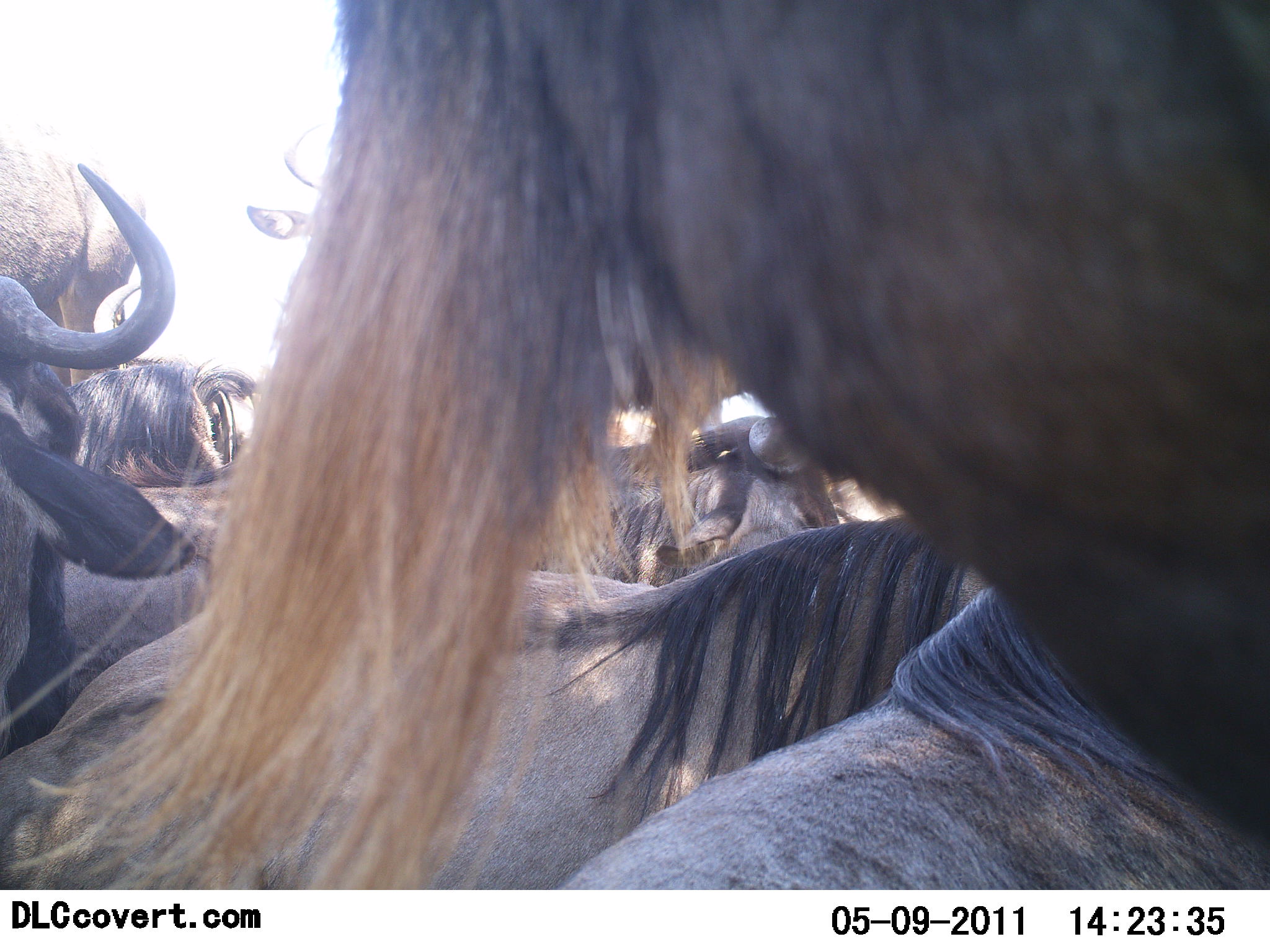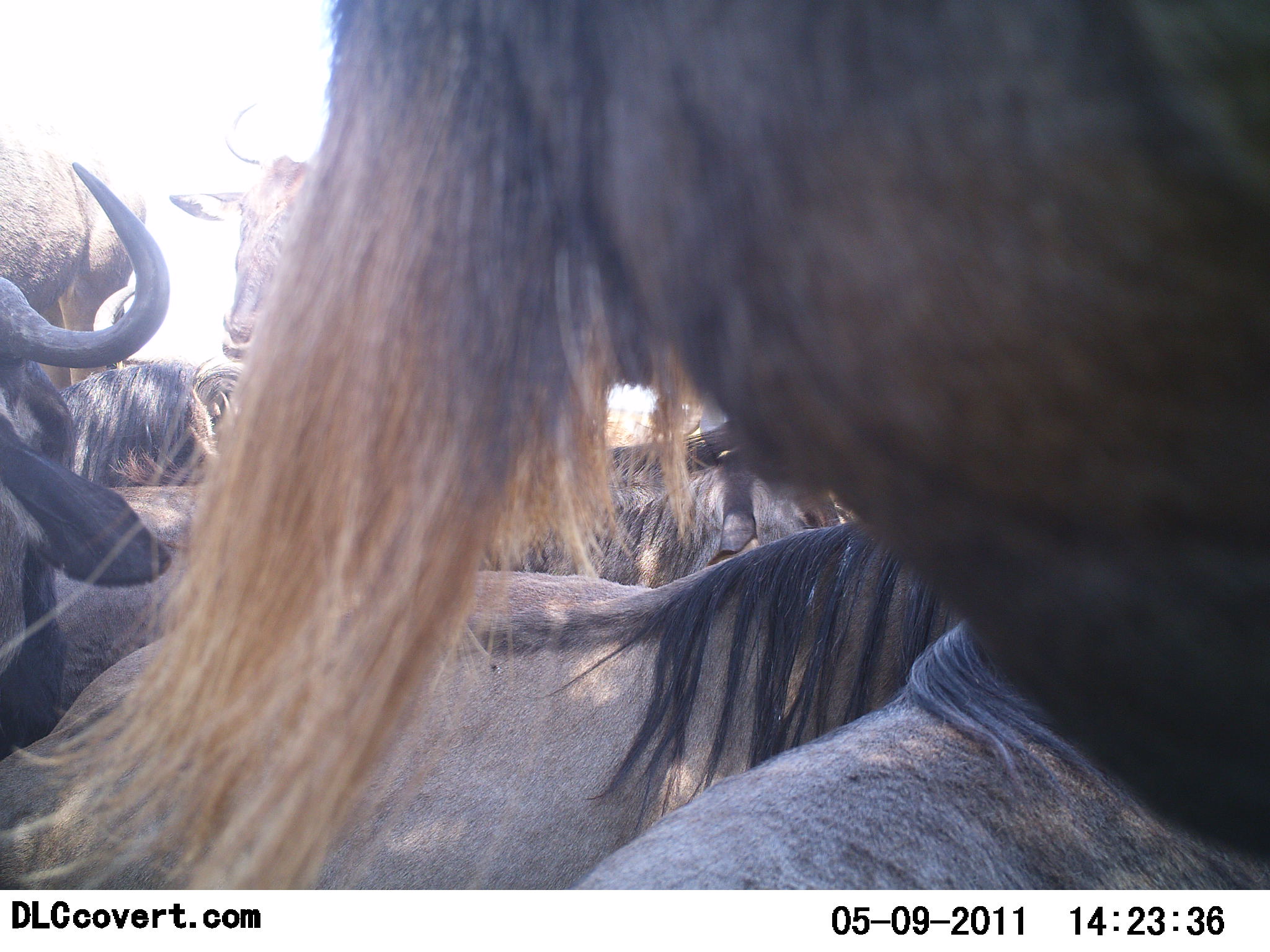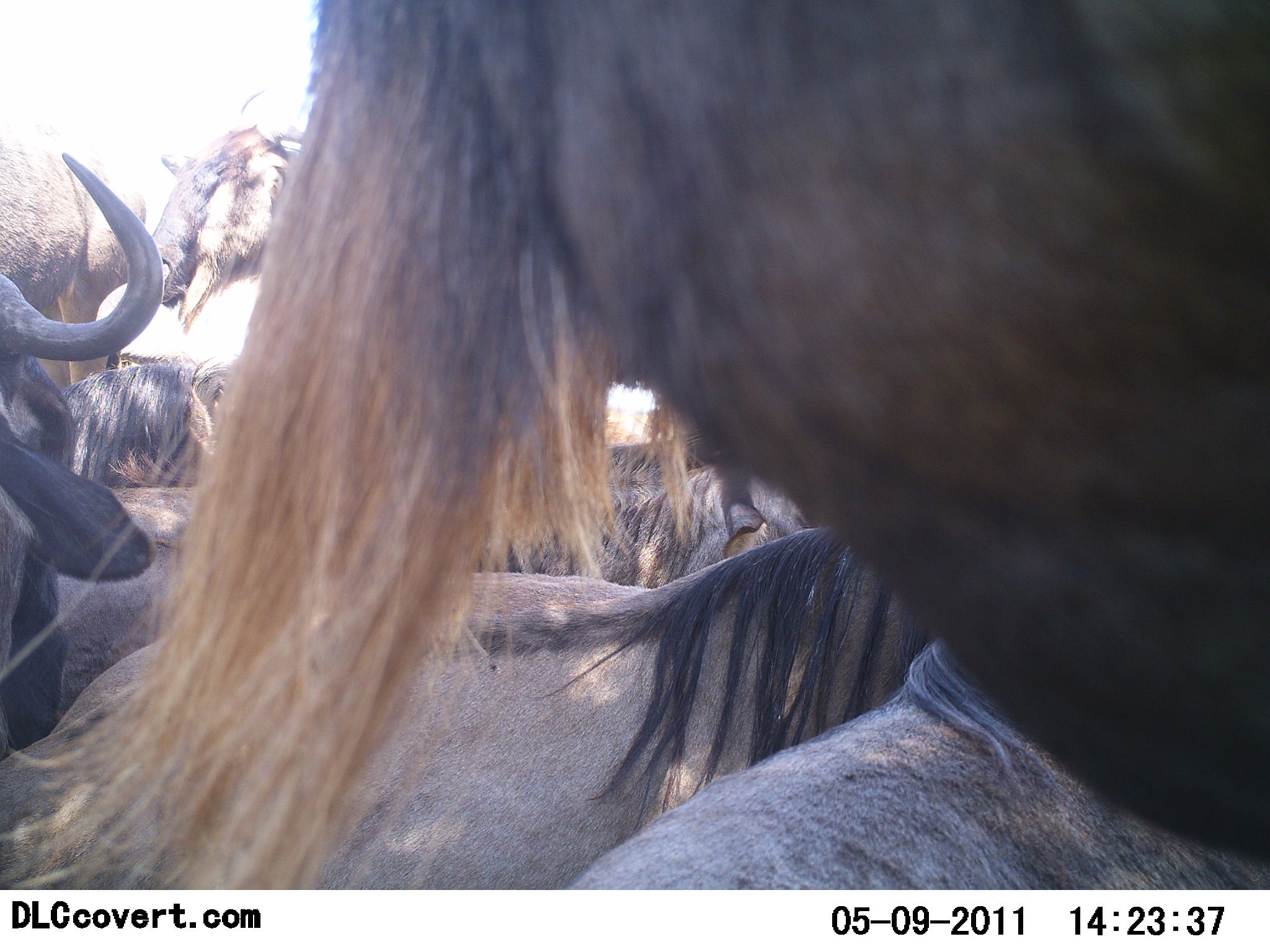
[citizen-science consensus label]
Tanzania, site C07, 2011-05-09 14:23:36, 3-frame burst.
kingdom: Animalia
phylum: Chordata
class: Mammalia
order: Artiodactyla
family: Bovidae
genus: Connochaetes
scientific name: Connochaetes taurinus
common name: blue wildebeest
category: wildebeest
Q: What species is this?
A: Wildebeest (blue wildebeest) (Connochaetes taurinus).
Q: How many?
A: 7.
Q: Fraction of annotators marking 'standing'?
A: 42%.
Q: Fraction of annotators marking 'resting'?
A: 83%.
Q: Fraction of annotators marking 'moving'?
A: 17%.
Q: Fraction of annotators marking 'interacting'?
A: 0%.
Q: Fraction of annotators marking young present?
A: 0%.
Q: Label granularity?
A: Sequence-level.